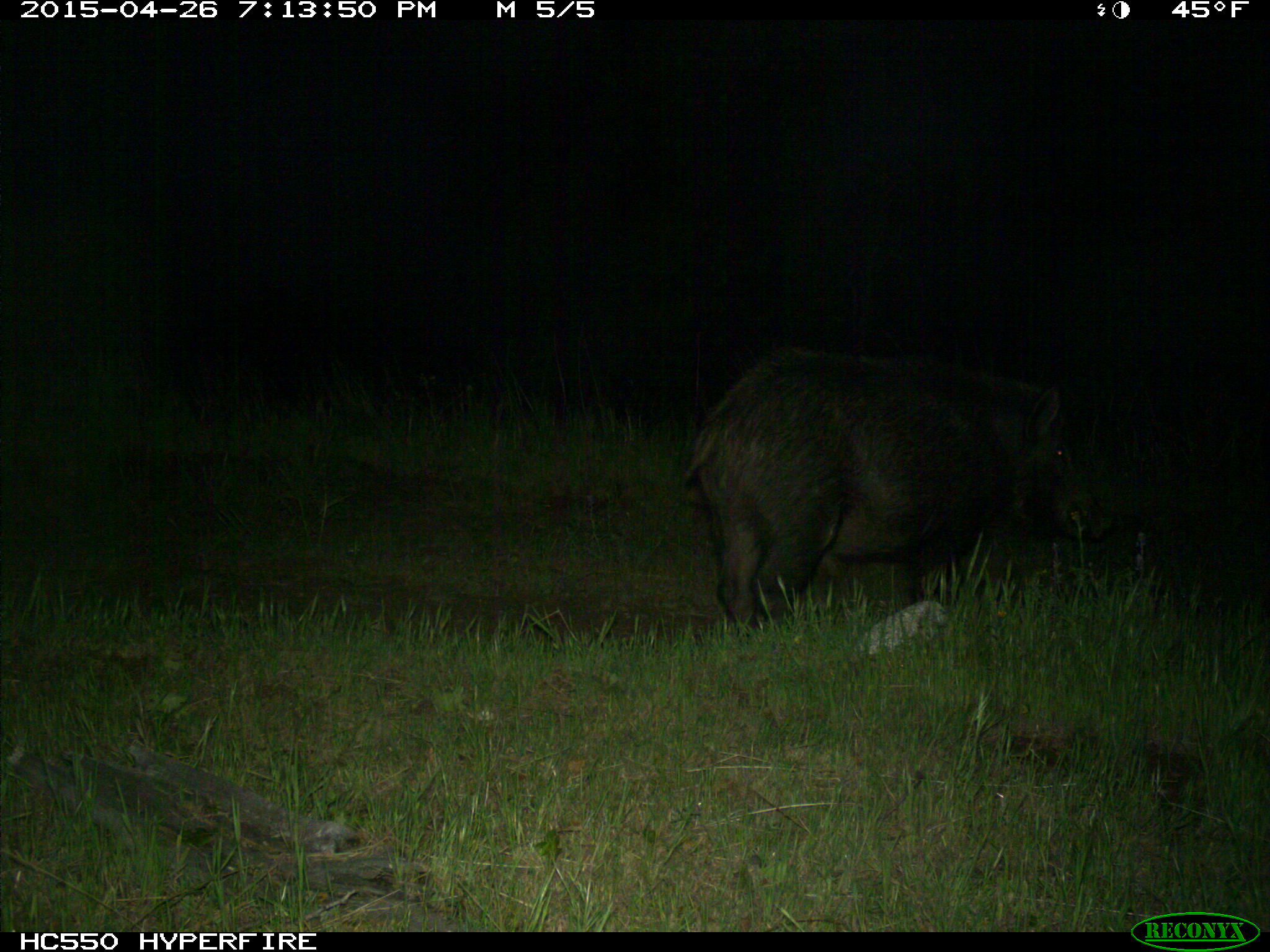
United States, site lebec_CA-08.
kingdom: Animalia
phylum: Chordata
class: Mammalia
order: Artiodactyla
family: Suidae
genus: Sus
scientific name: Sus scrofa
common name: wild boar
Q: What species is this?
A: Sus scrofa (wild boar).